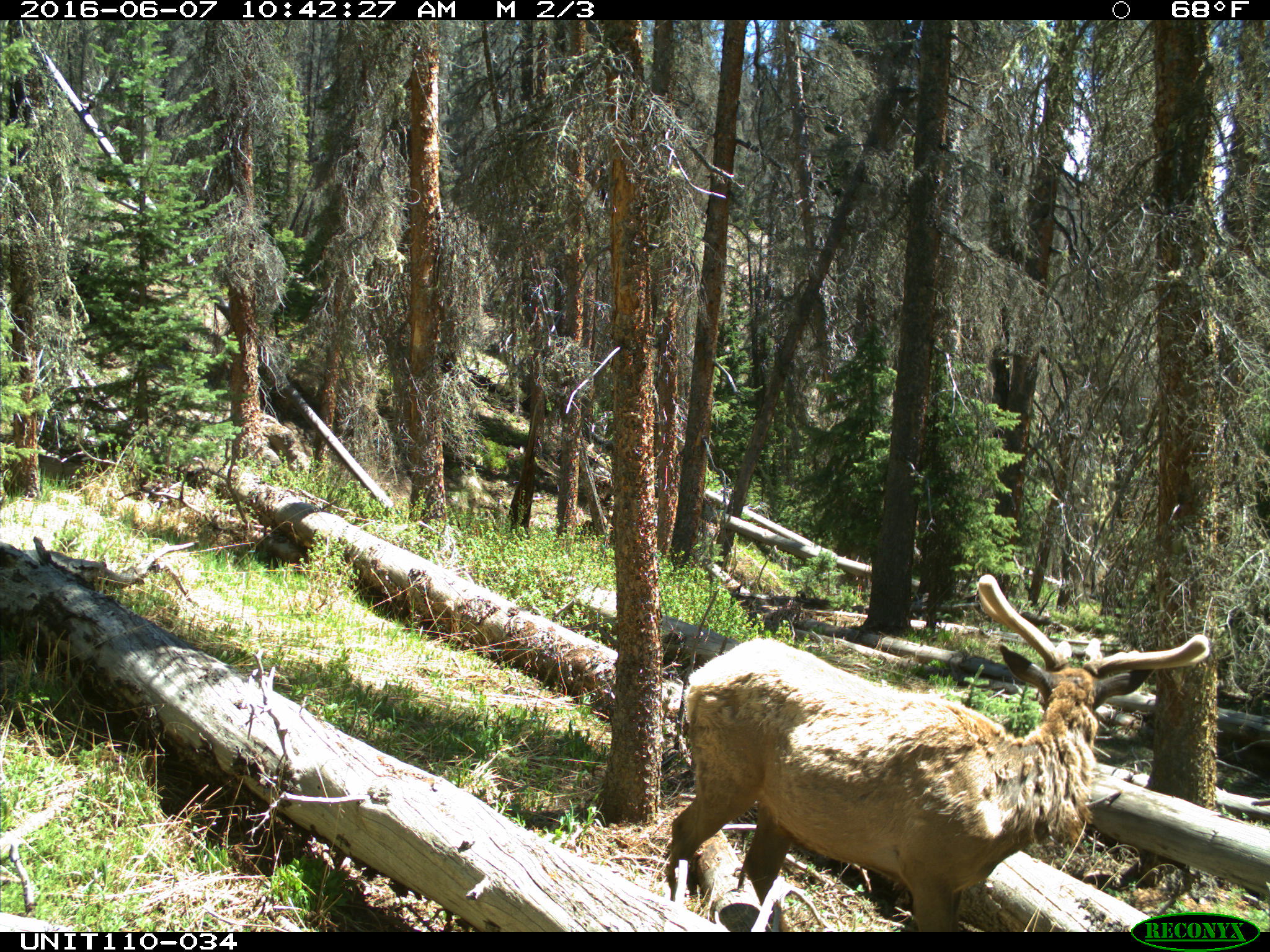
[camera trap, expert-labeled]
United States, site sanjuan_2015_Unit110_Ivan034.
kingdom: Animalia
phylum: Chordata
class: Mammalia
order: Artiodactyla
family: Cervidae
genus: Cervus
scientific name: Cervus elaphus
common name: red deer